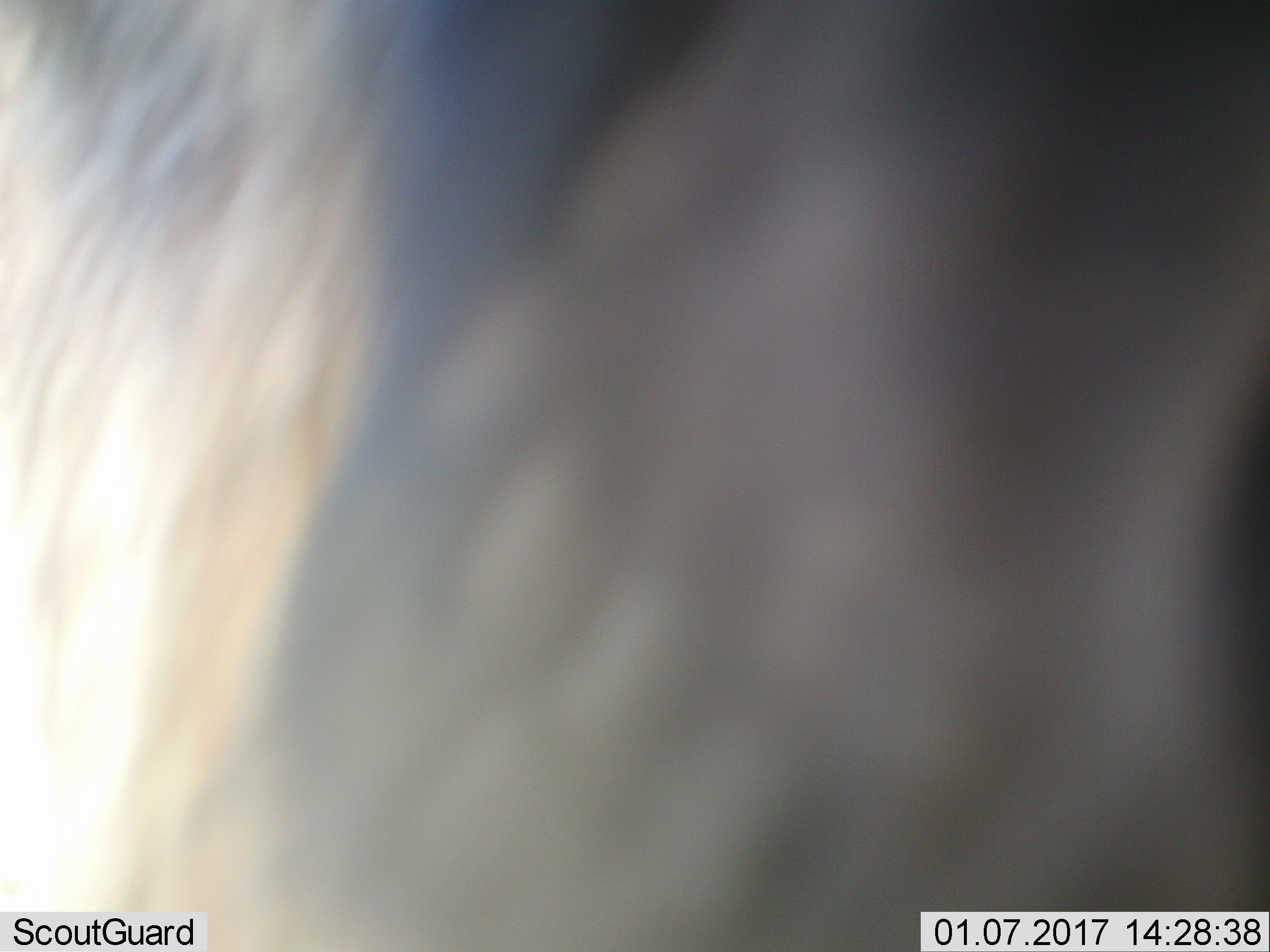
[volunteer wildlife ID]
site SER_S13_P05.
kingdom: Animalia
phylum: Chordata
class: Mammalia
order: Artiodactyla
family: Bovidae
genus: Connochaetes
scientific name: Connochaetes taurinus taurinus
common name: blue wildebeest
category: wildebeestblue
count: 1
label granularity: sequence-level